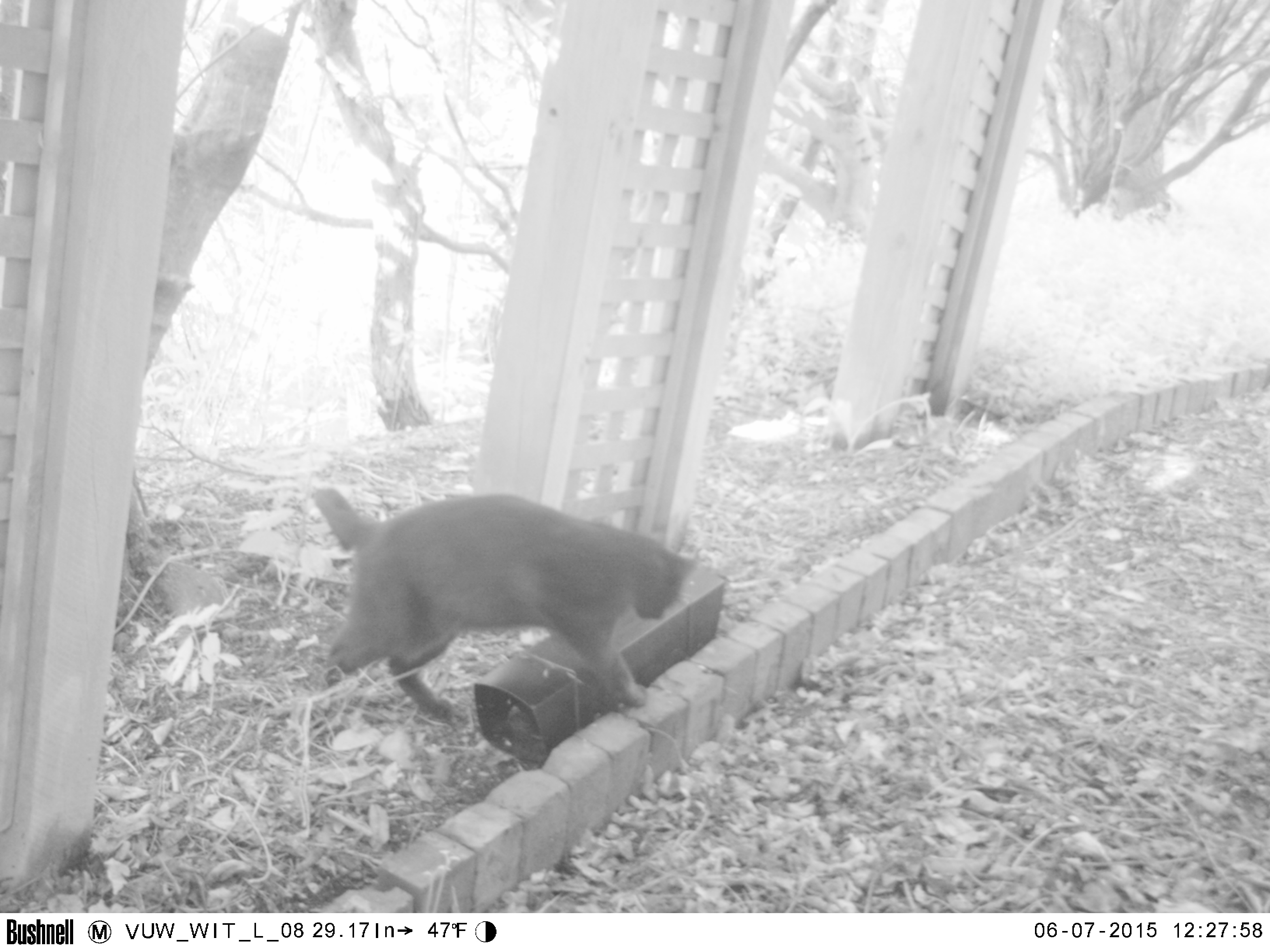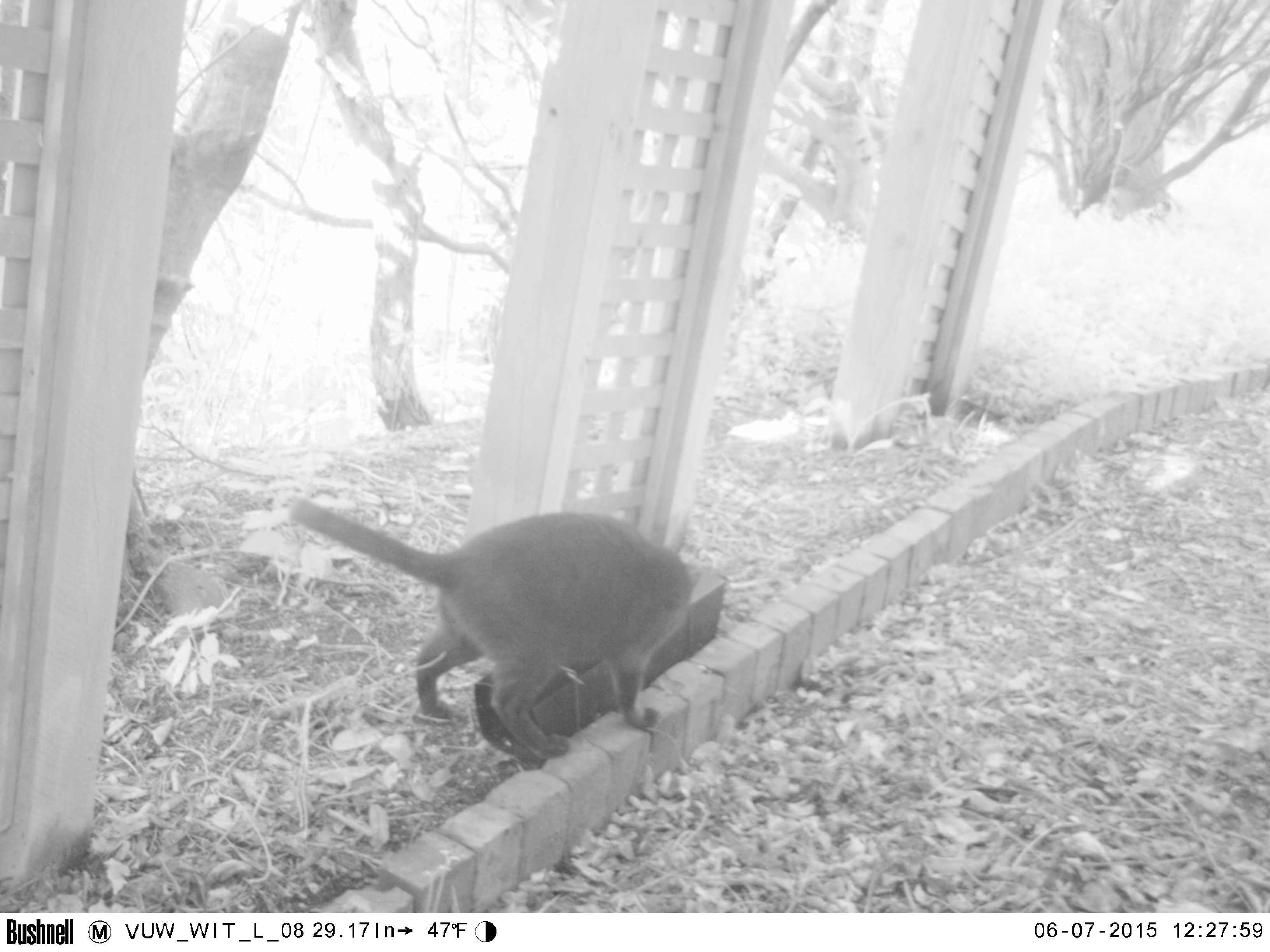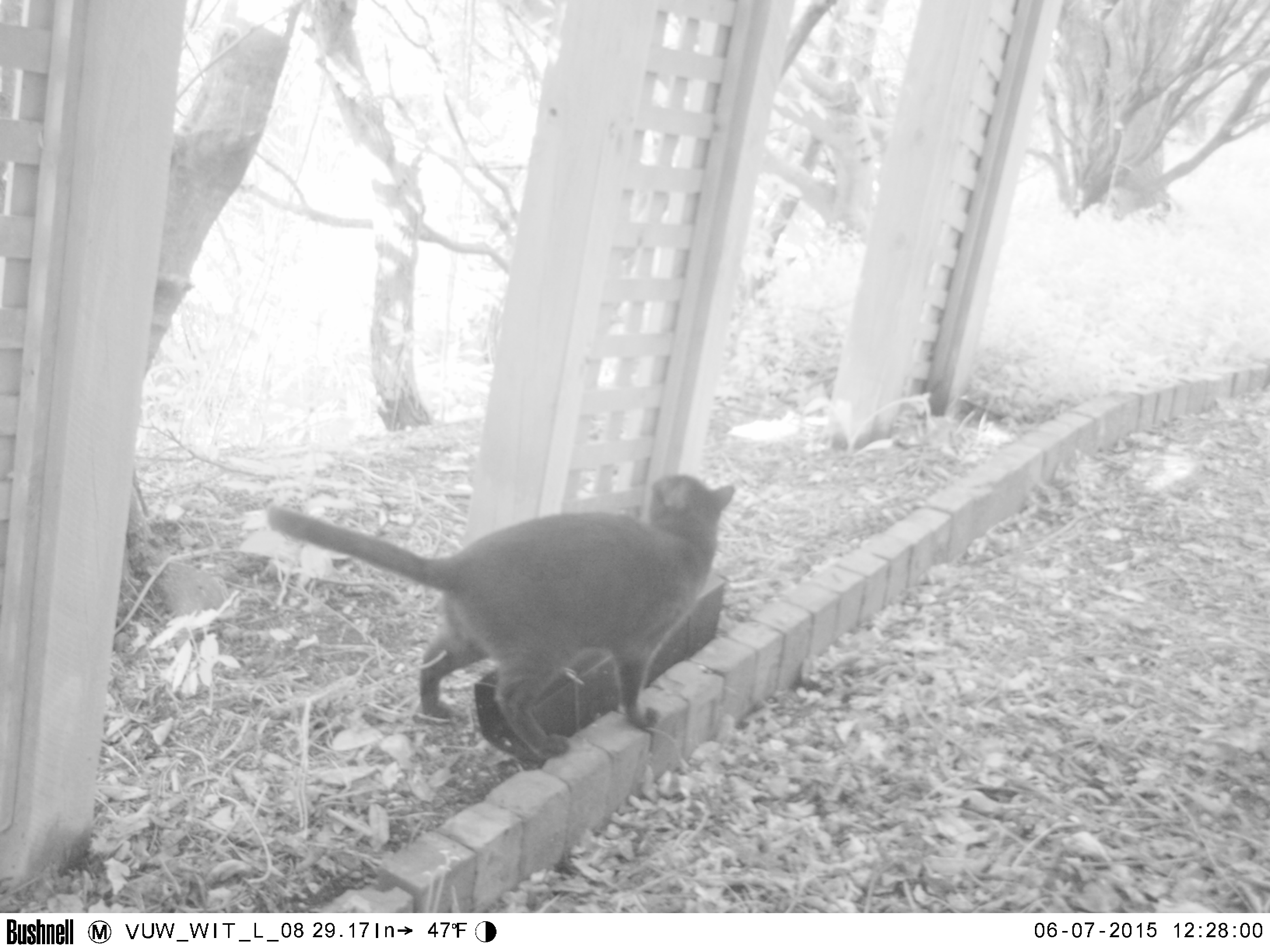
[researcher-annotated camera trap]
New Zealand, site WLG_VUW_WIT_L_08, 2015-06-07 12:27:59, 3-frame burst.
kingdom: Animalia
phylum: Chordata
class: Mammalia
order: Carnivora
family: Felidae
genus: Felis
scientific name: Felis catus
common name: domestic cat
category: cat